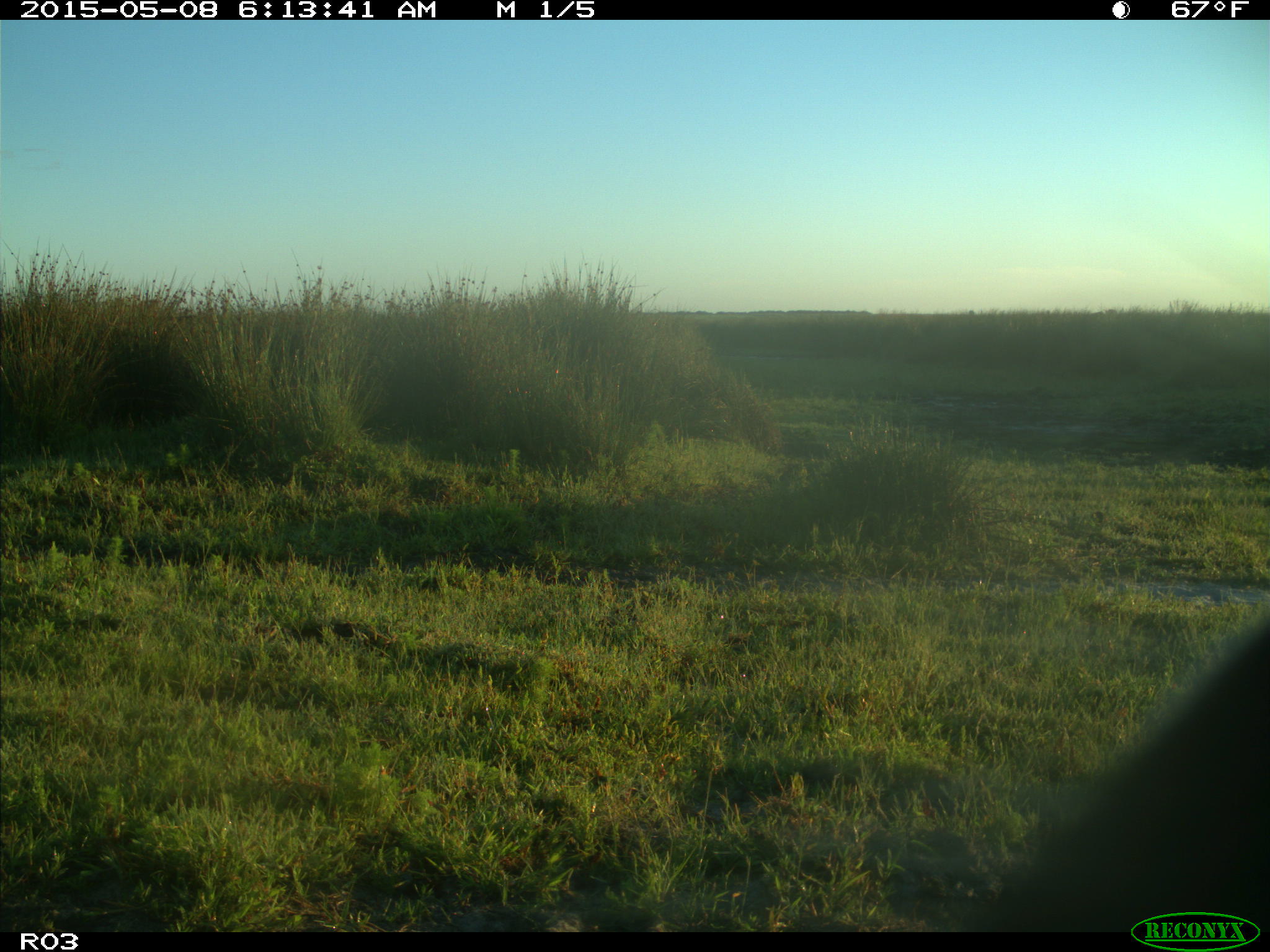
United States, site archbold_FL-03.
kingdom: Animalia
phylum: Chordata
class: Mammalia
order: Artiodactyla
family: Bovidae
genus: Bos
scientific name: Bos taurus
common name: domestic cow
Bos taurus (domestic cow).